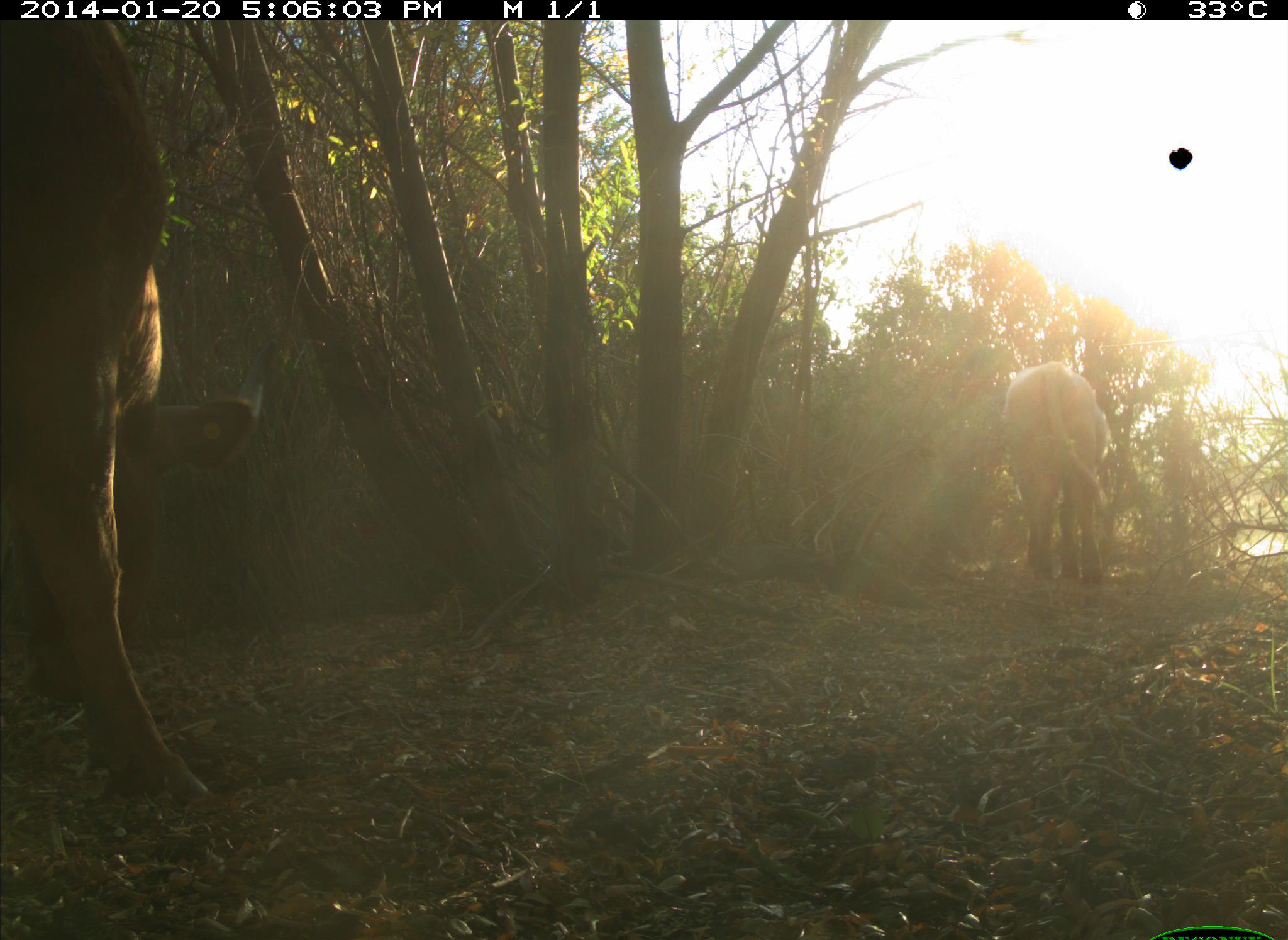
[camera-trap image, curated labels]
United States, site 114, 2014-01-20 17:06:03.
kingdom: Animalia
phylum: Chordata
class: Mammalia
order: Artiodactyla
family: Bovidae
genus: Bos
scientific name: Bos taurus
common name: cow